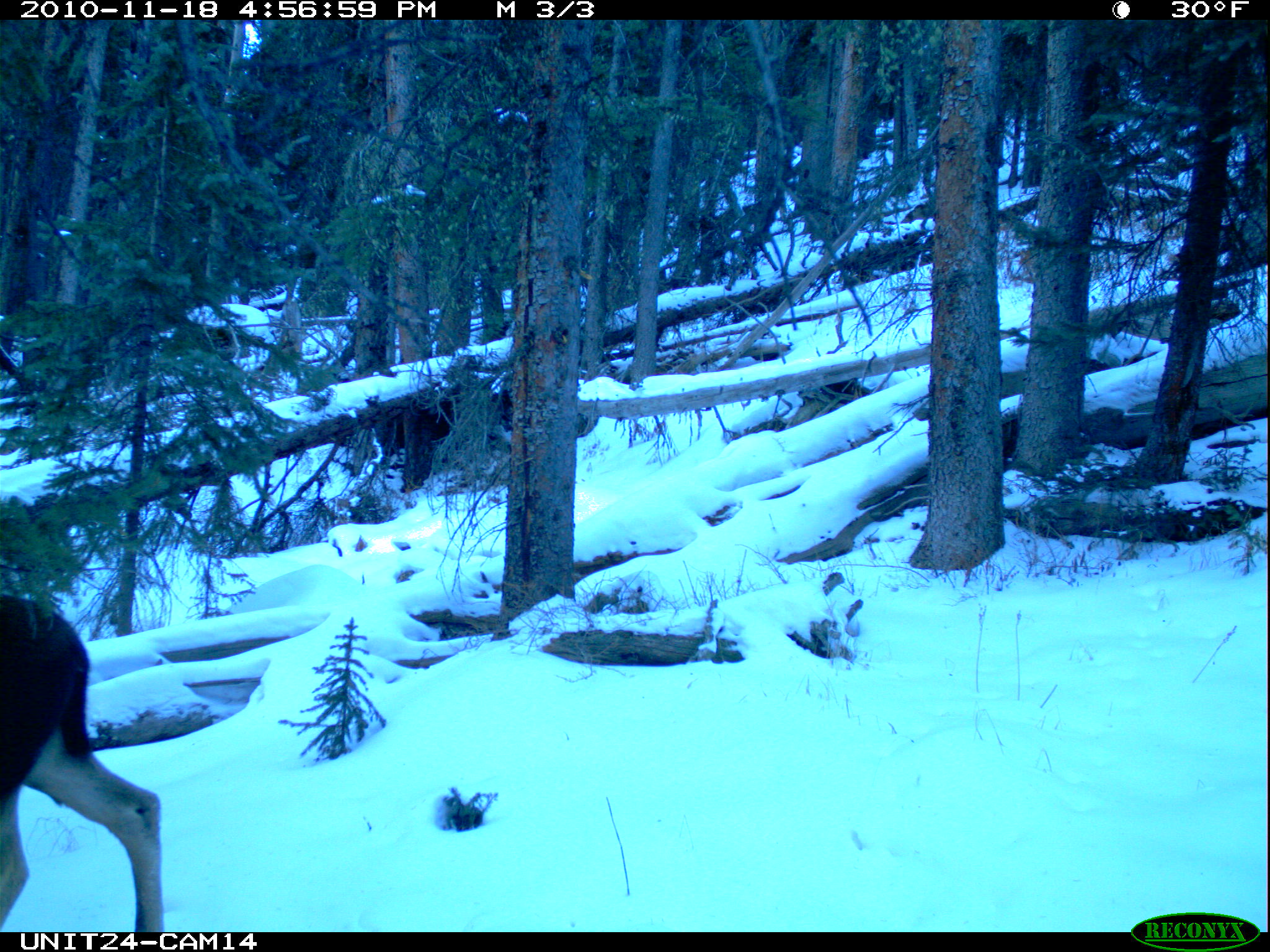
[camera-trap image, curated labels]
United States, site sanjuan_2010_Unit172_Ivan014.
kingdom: Animalia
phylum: Chordata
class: Mammalia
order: Artiodactyla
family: Cervidae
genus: Alces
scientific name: Alces alces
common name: moose